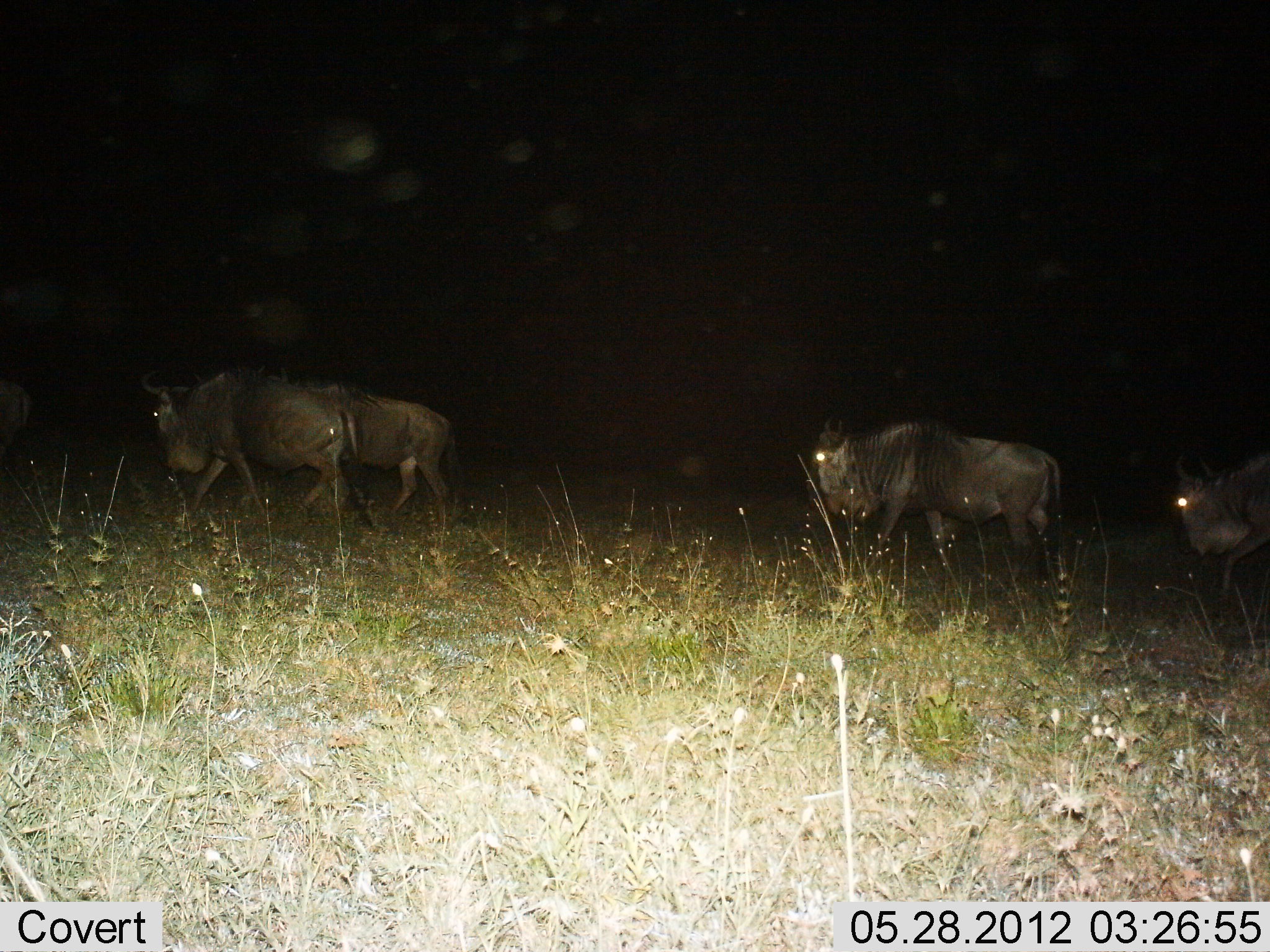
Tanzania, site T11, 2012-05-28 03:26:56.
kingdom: Animalia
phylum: Chordata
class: Mammalia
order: Artiodactyla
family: Bovidae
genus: Connochaetes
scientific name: Connochaetes taurinus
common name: blue wildebeest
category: wildebeest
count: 4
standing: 10%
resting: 0%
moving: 100%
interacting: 0%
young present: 0%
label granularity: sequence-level